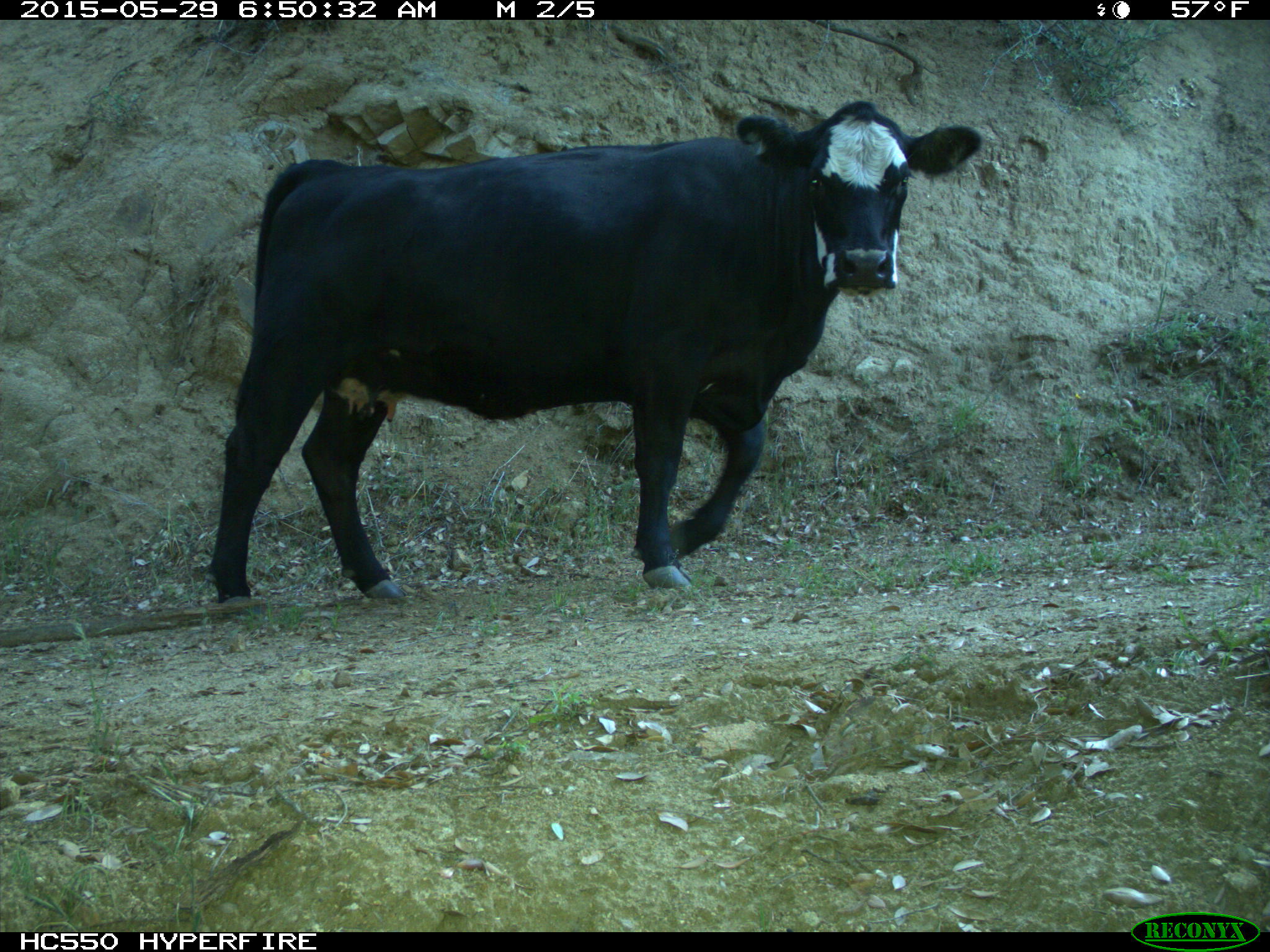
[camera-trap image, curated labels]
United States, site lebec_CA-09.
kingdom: Animalia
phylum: Chordata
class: Mammalia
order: Artiodactyla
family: Bovidae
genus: Bos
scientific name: Bos taurus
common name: domestic cow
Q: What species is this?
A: Bos taurus (domestic cow).